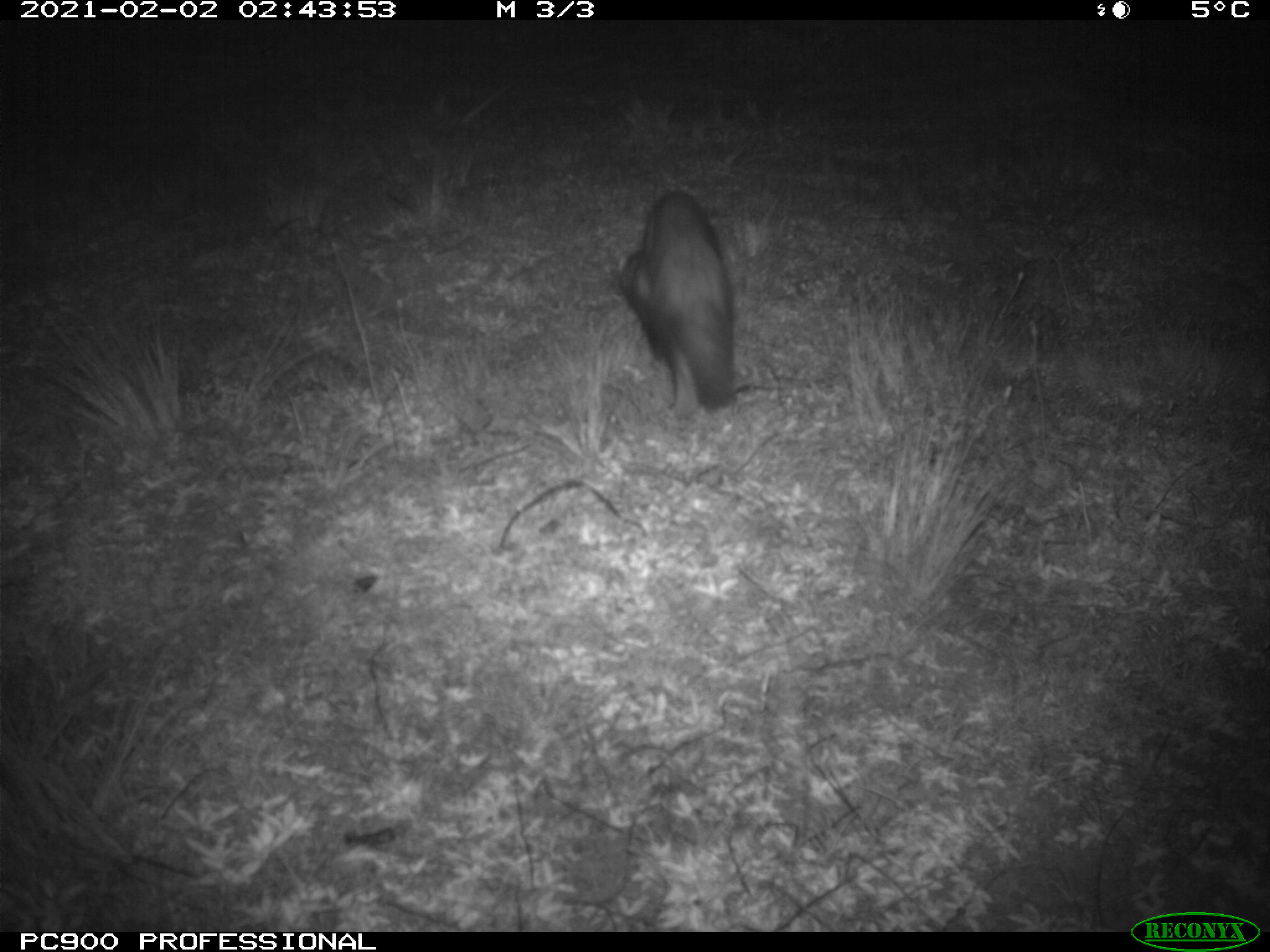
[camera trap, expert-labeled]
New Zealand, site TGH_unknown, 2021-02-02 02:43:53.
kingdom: Animalia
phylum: Chordata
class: Mammalia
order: Carnivora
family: Mustelidae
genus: Mustela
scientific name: Mustela furo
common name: ferret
Ferret (Mustela furo).